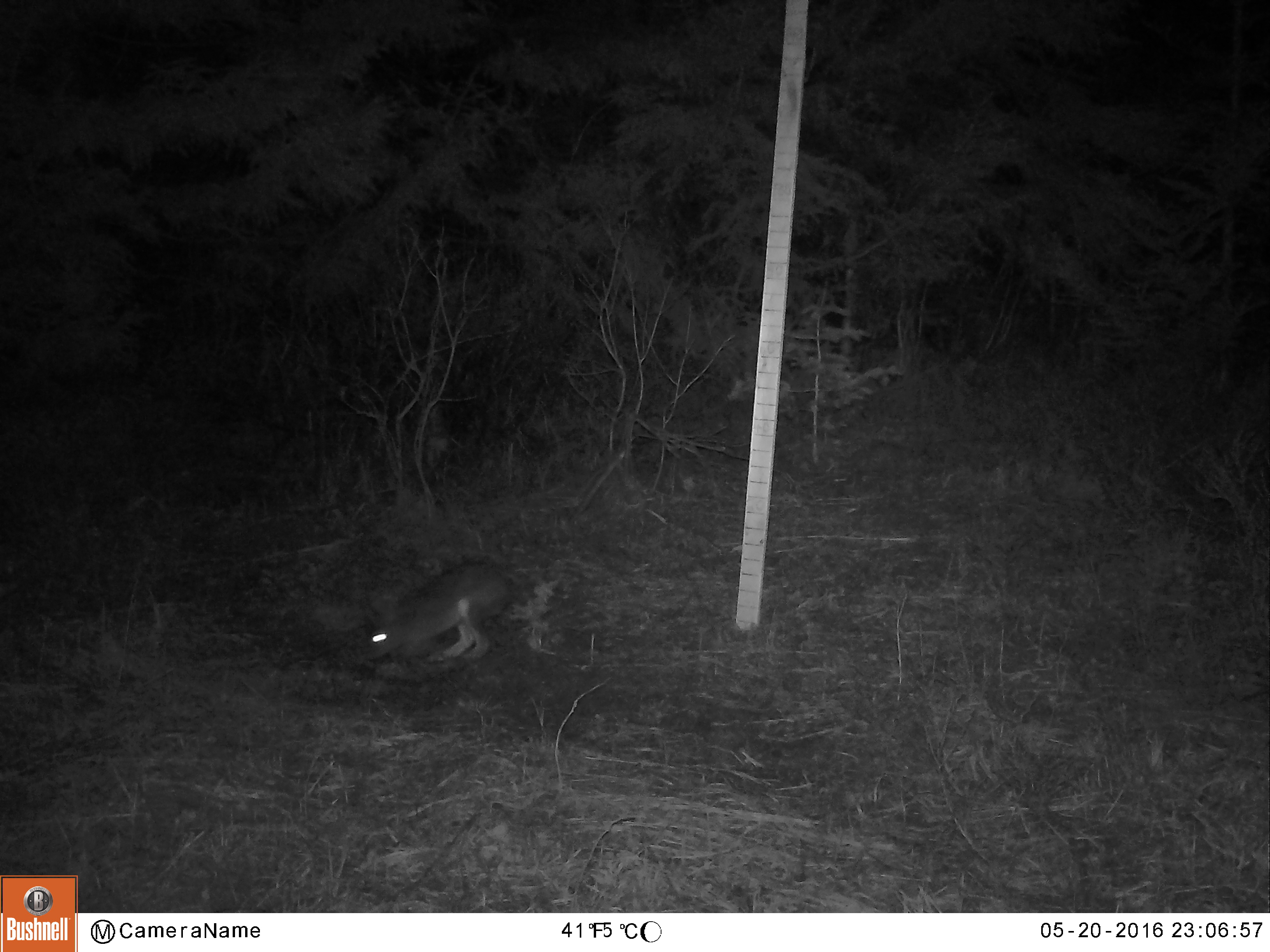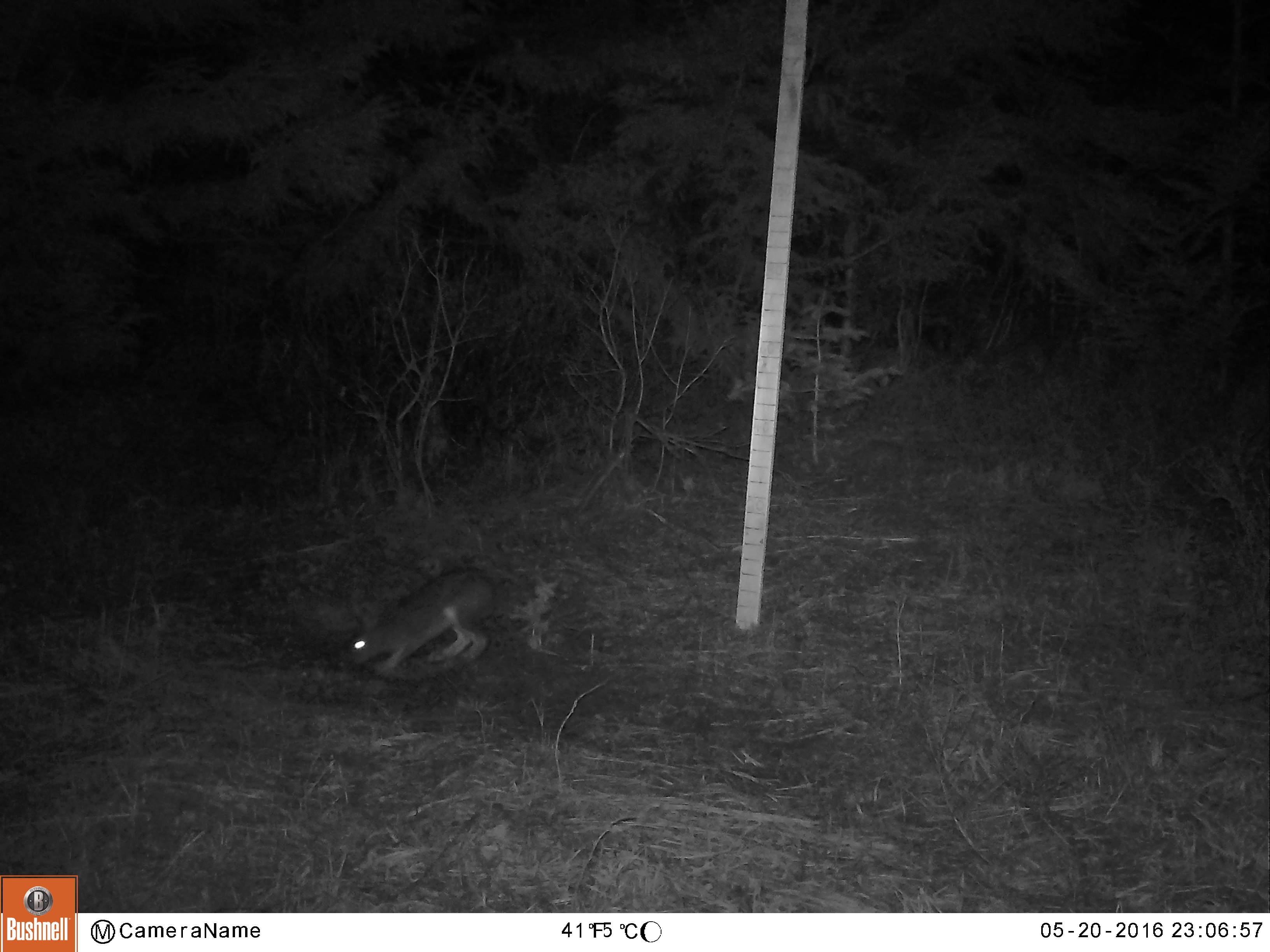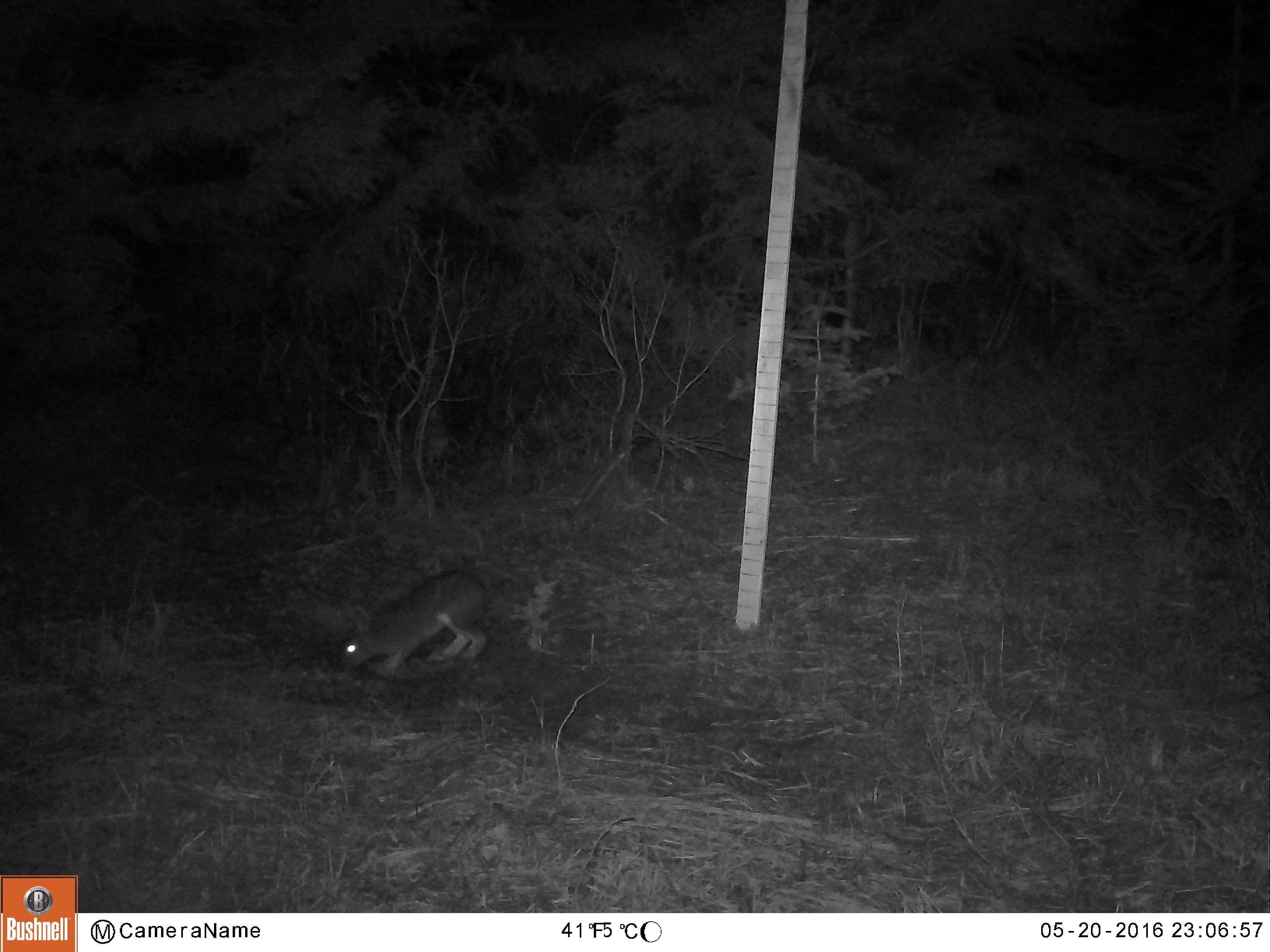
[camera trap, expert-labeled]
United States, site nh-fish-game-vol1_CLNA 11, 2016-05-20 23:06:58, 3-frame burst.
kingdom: Animalia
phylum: Chordata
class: Mammalia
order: Lagomorpha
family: Leporidae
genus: Lepus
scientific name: Lepus americanus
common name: snowshoe hare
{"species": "snowshoe hare (Lepus americanus)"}